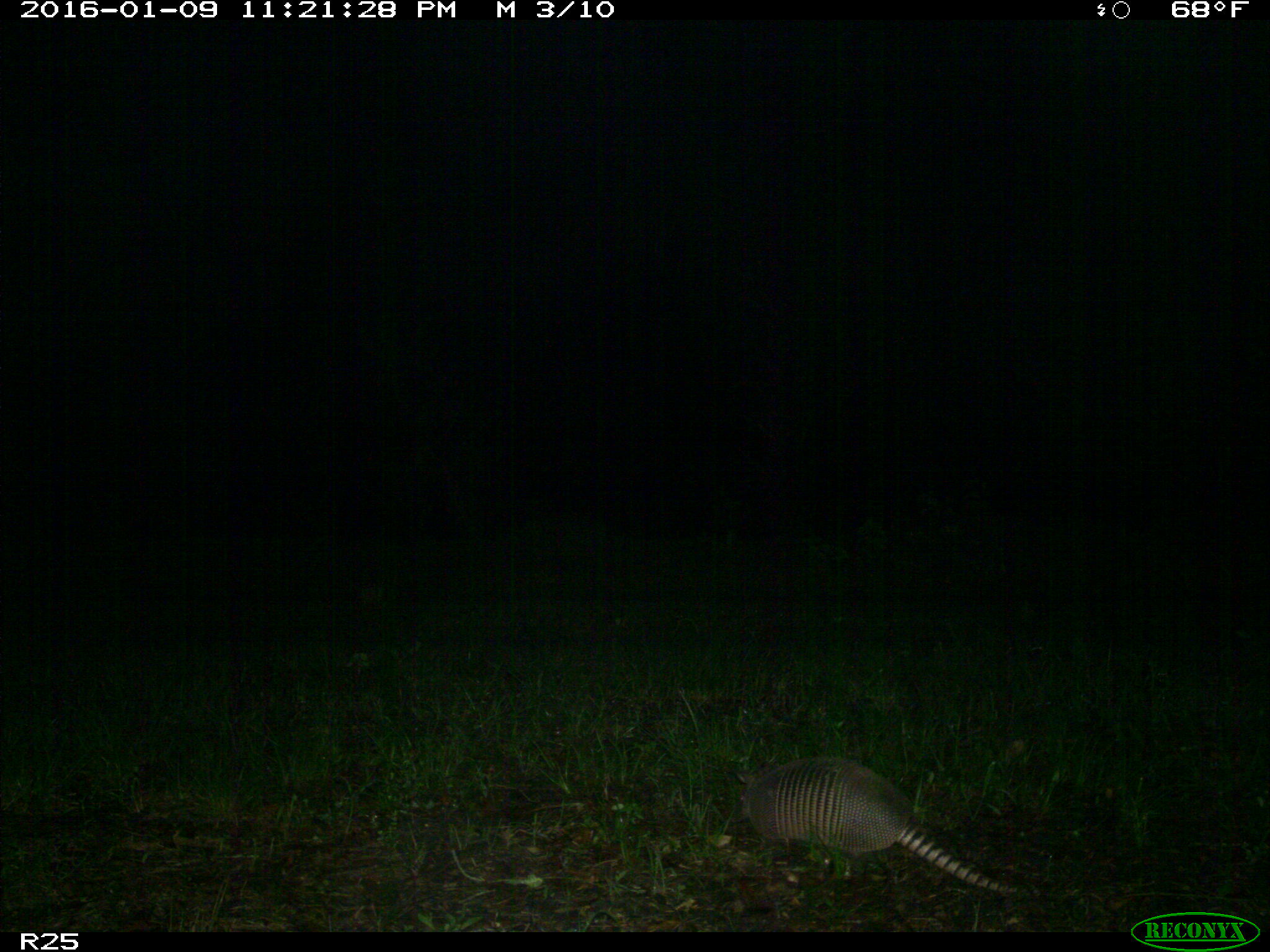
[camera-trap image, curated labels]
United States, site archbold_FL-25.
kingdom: Animalia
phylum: Chordata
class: Mammalia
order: Cingulata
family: Dasypodidae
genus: Dasypus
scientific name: Dasypus novemcinctus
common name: nine-banded armadillo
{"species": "Dasypus novemcinctus (nine-banded armadillo)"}